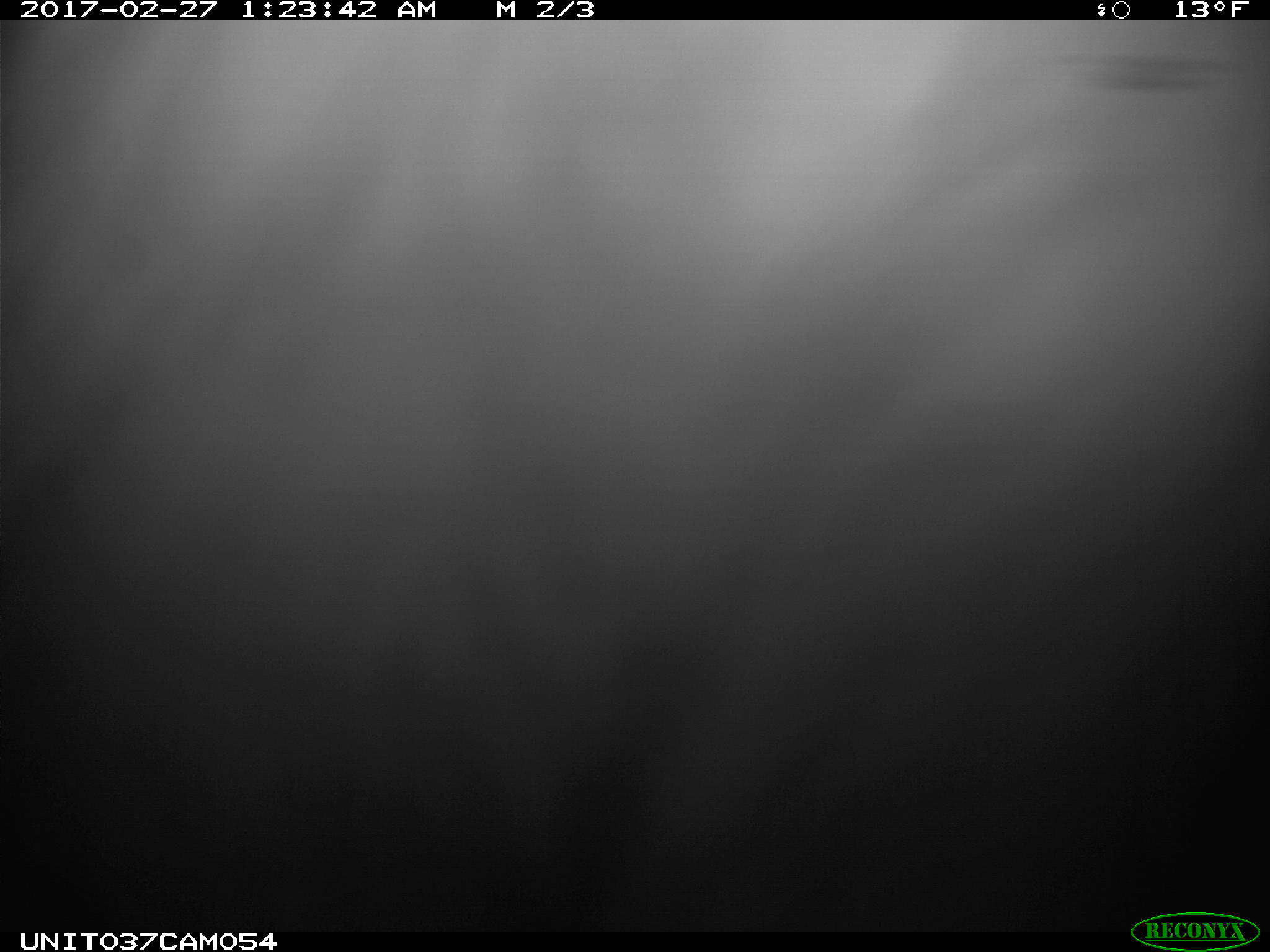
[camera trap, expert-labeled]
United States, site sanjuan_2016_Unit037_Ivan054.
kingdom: Animalia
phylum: Chordata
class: Mammalia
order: Lagomorpha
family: Leporidae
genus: Lepus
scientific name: Lepus americanus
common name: snowshoe hare